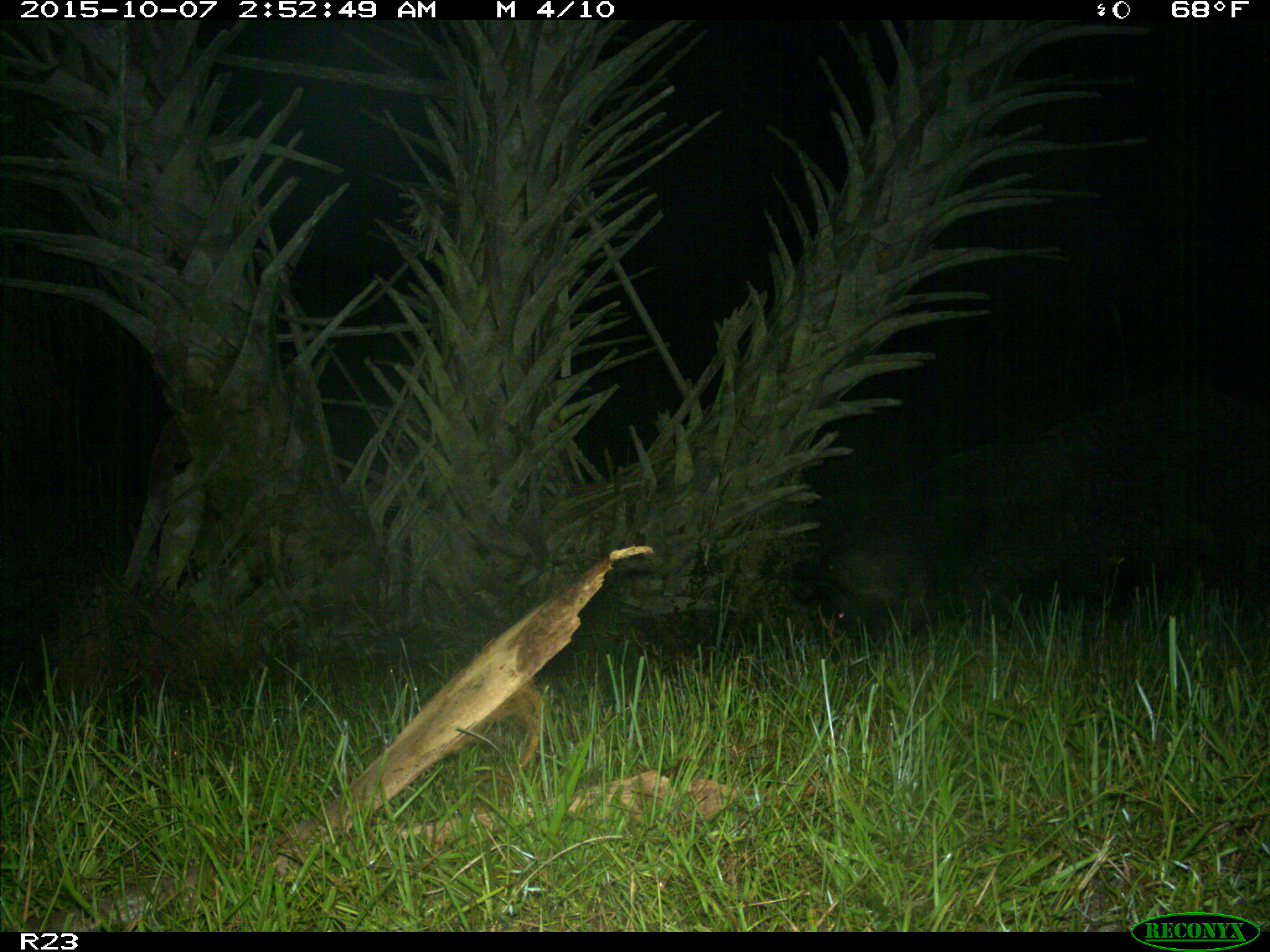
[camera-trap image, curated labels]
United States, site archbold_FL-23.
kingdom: Animalia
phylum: Chordata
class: Mammalia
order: Artiodactyla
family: Suidae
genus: Sus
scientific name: Sus scrofa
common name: wild boar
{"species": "Sus scrofa (wild boar)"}